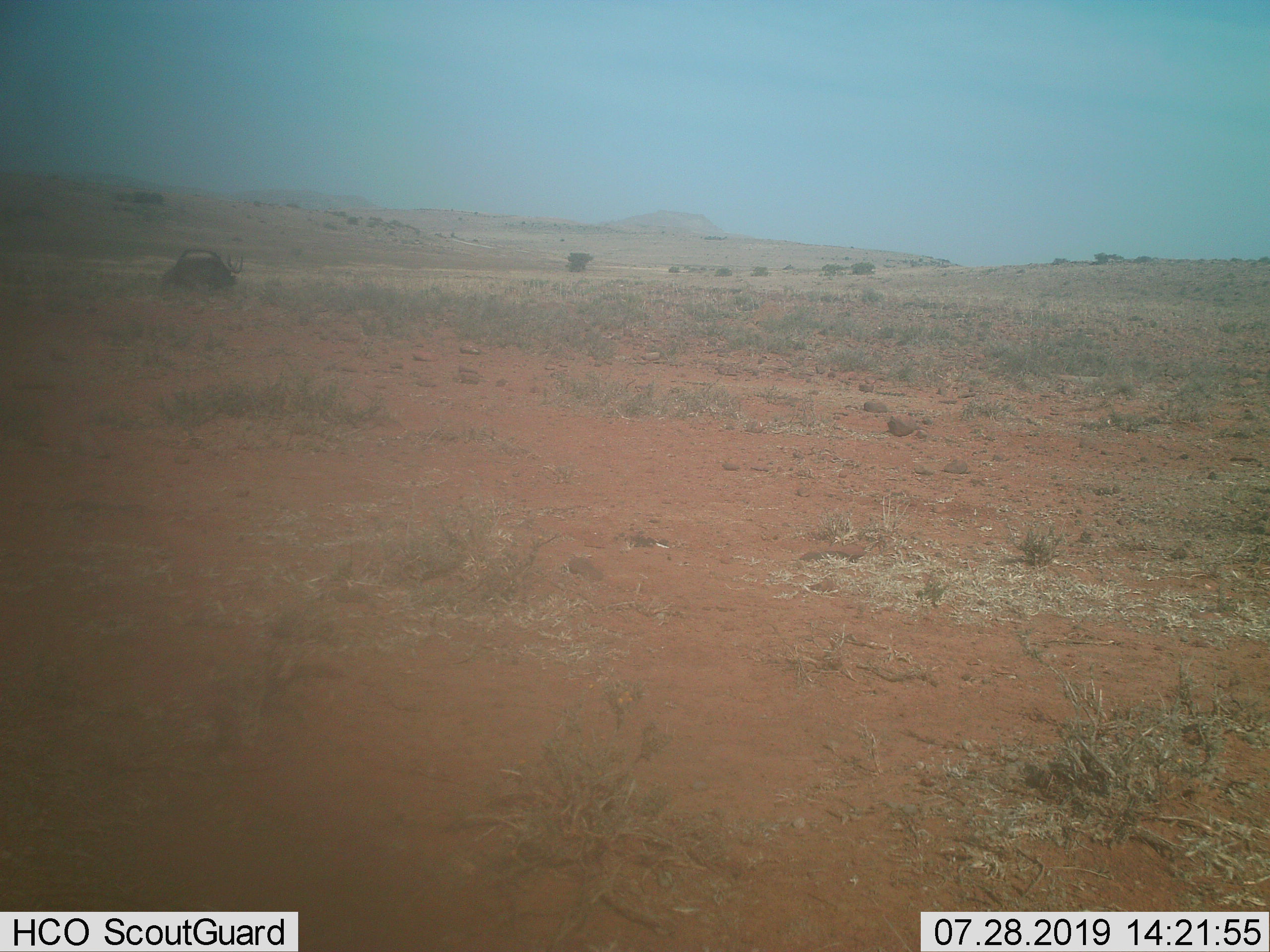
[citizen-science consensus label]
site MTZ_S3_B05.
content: unidentified animal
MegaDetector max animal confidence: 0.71